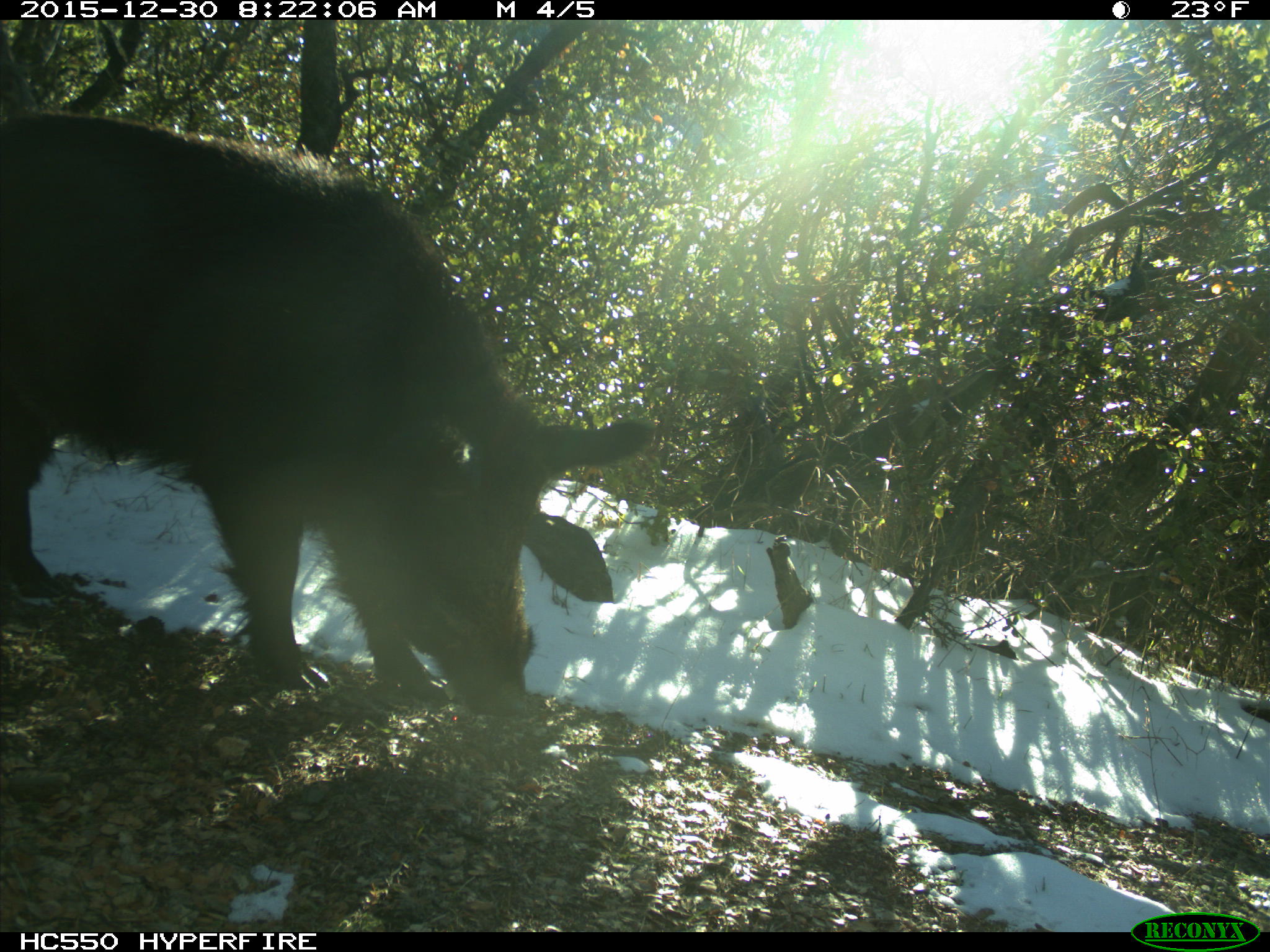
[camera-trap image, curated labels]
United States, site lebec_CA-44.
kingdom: Animalia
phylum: Chordata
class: Mammalia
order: Artiodactyla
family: Suidae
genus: Sus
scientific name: Sus scrofa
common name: wild boar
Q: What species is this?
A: Sus scrofa (wild boar).